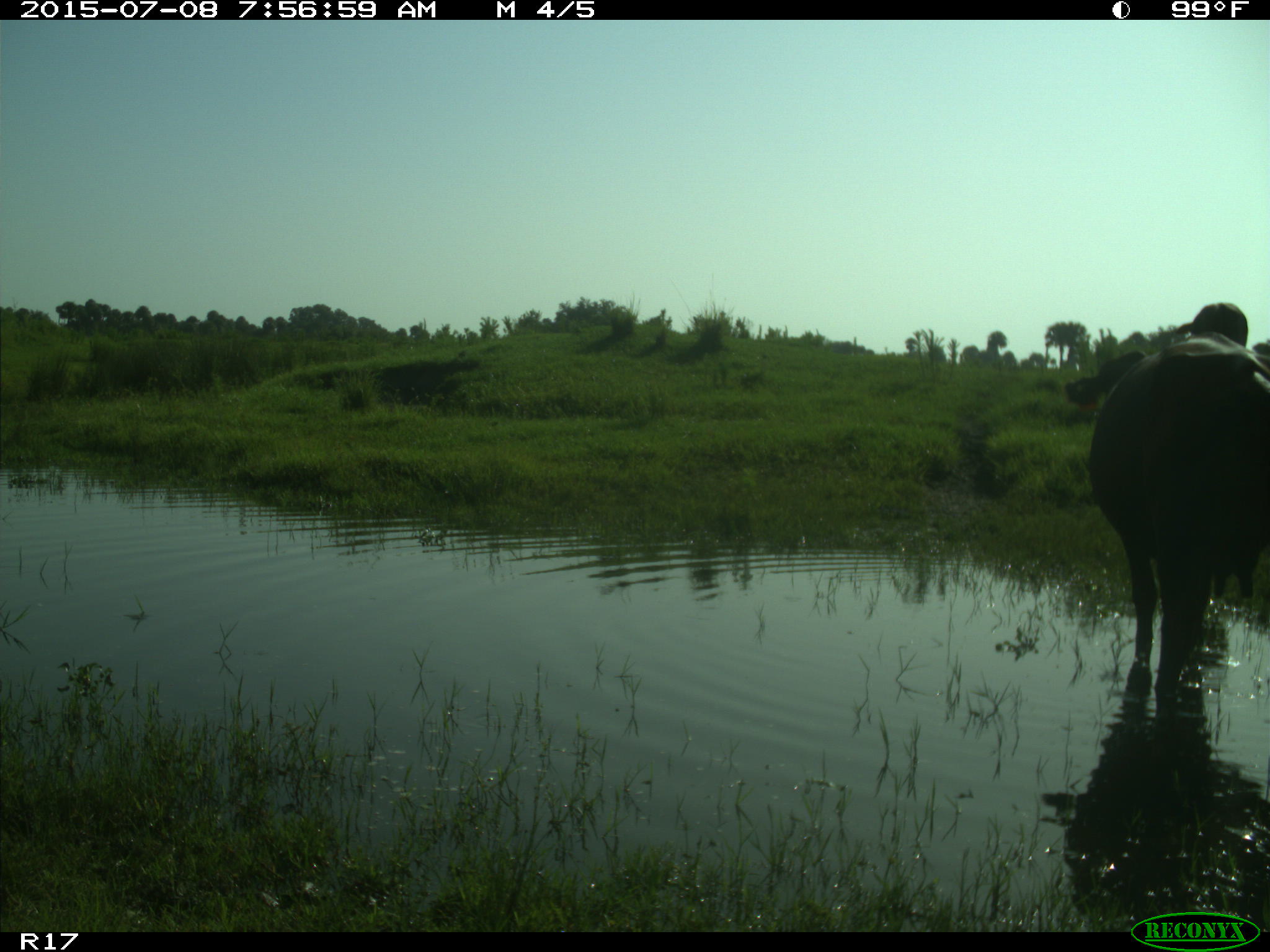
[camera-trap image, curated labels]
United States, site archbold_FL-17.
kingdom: Animalia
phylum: Chordata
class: Mammalia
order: Artiodactyla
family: Bovidae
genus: Bos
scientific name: Bos taurus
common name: domestic cow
Bos taurus (domestic cow).